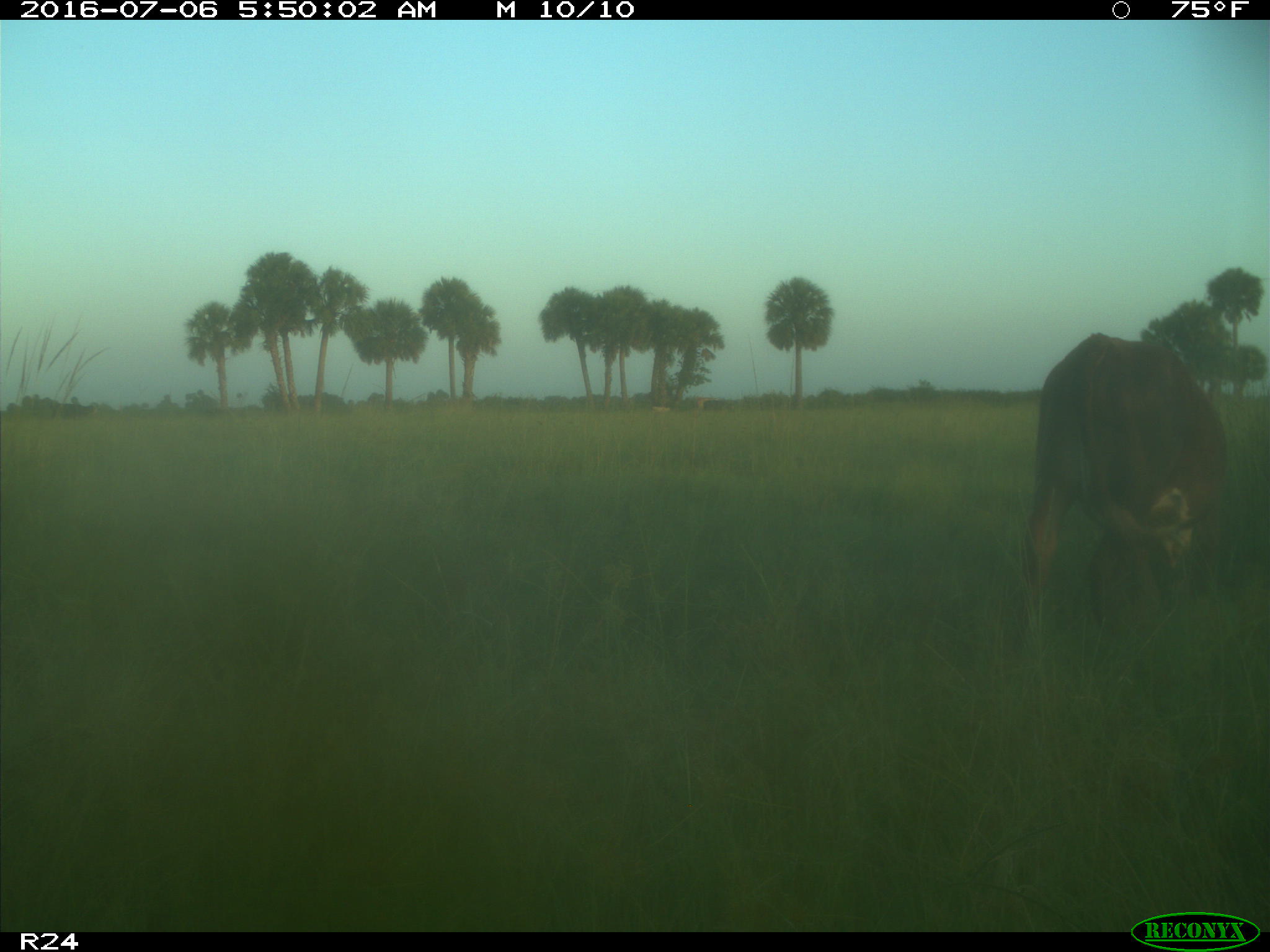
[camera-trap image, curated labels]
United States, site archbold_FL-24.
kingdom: Animalia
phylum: Chordata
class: Mammalia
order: Artiodactyla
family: Bovidae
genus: Bos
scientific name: Bos taurus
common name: domestic cow